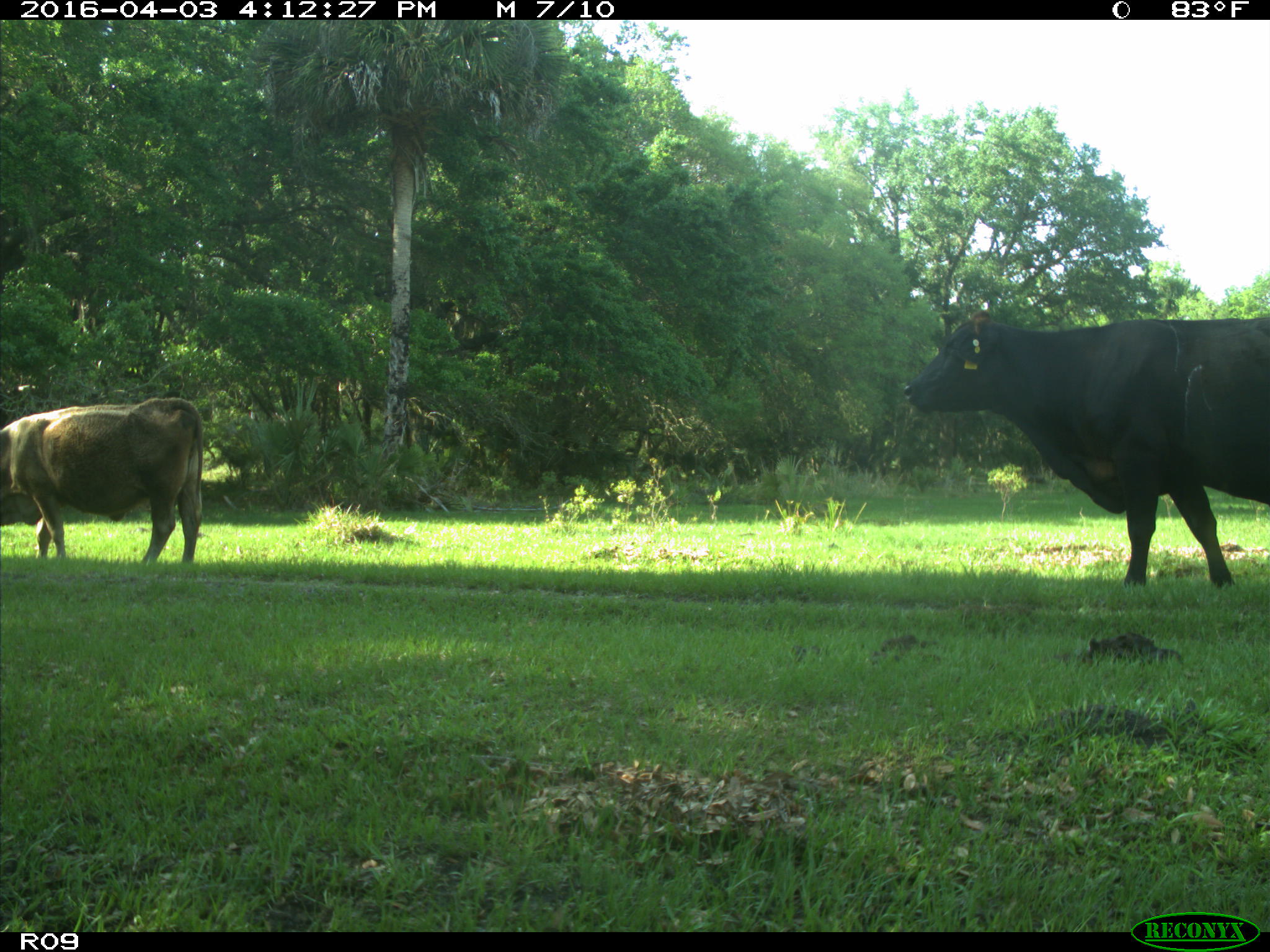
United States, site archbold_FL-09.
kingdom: Animalia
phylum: Chordata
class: Mammalia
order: Artiodactyla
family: Bovidae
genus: Bos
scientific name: Bos taurus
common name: domestic cow